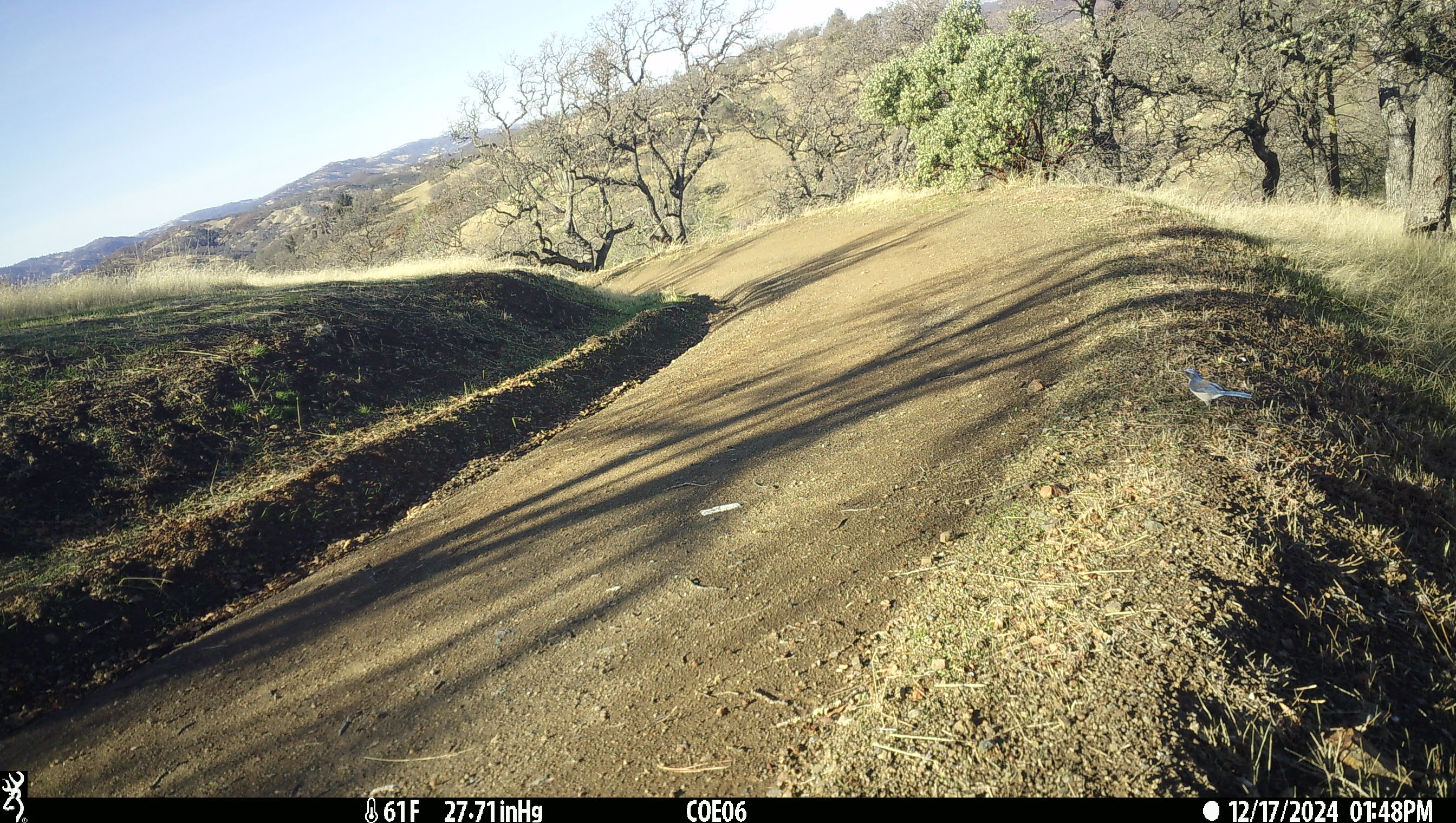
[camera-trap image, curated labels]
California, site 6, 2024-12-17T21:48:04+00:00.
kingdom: Animalia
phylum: Chordata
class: Aves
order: Passeriformes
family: Corvidae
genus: Aphelocoma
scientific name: Aphelocoma californica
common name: california scrub jay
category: western scrub-jay